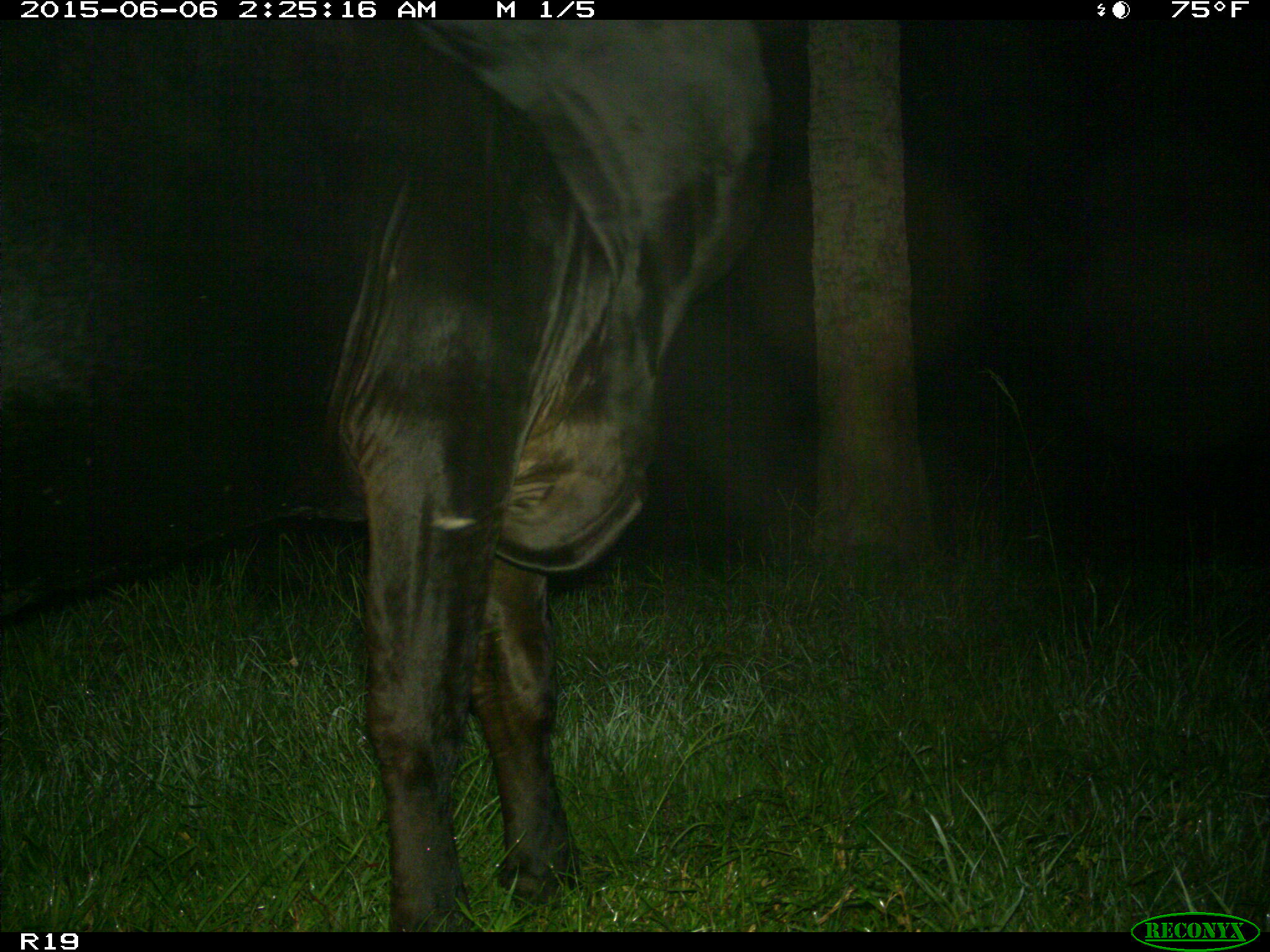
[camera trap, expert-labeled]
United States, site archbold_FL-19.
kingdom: Animalia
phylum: Chordata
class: Mammalia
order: Artiodactyla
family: Bovidae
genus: Bos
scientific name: Bos taurus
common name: domestic cow